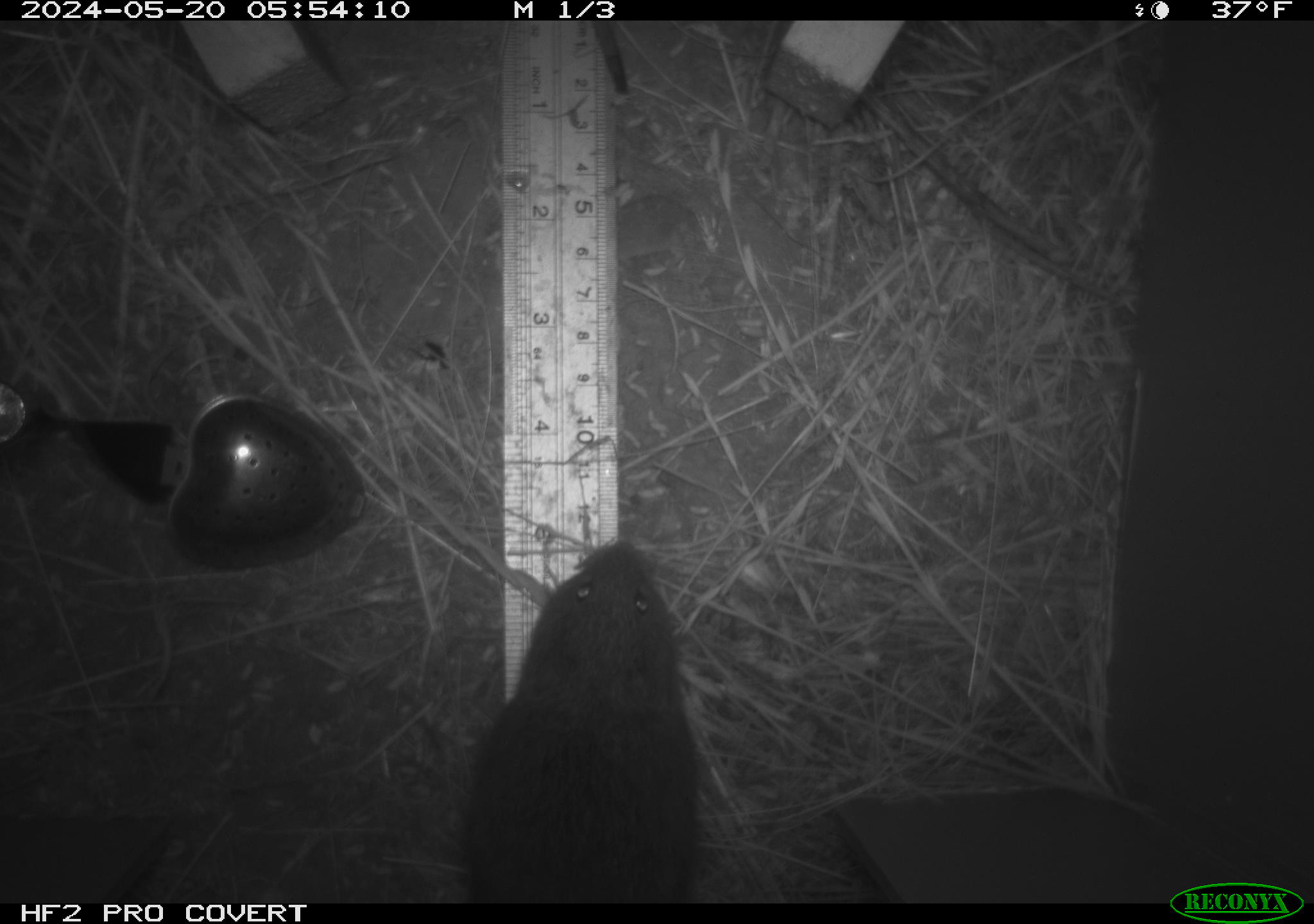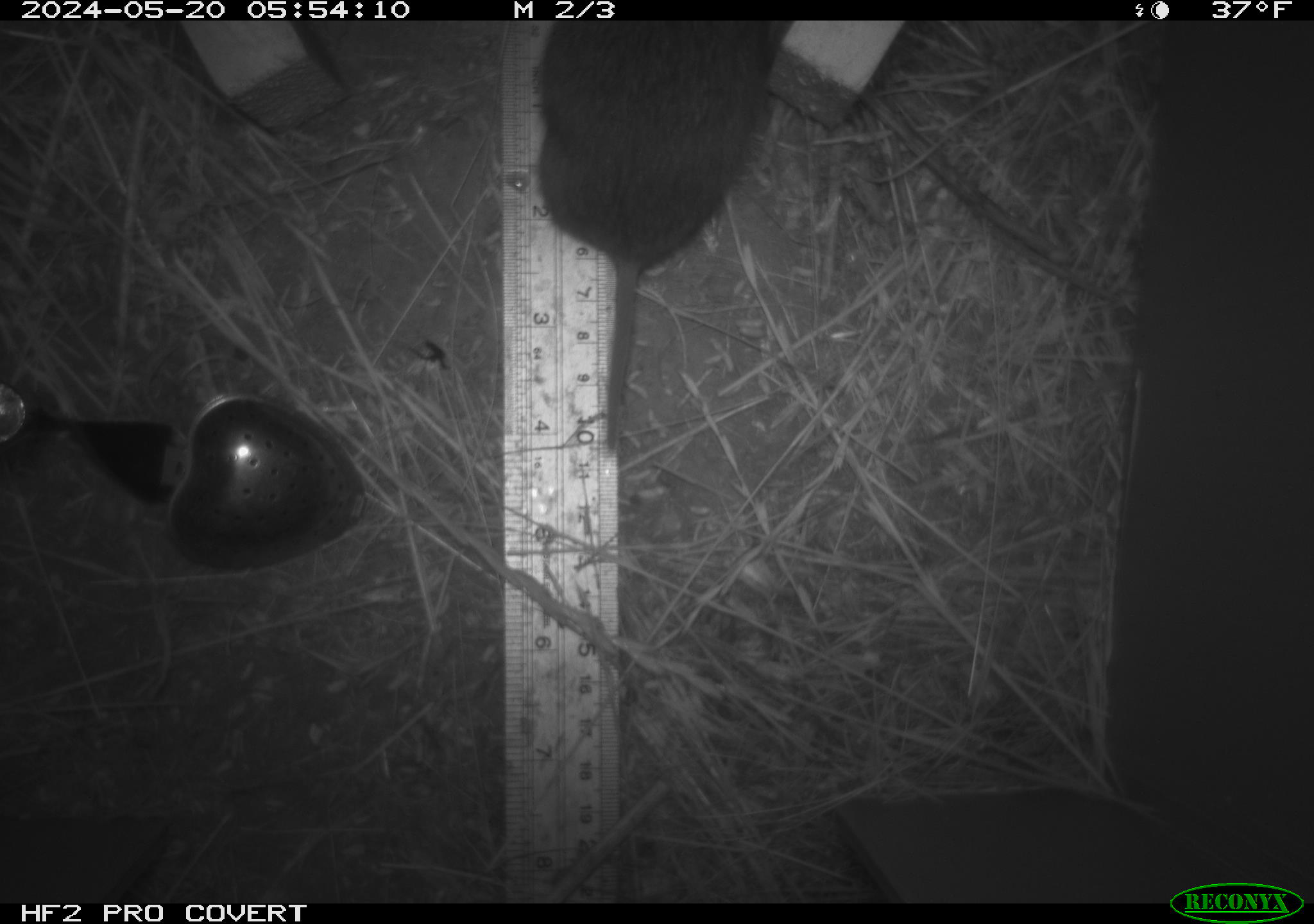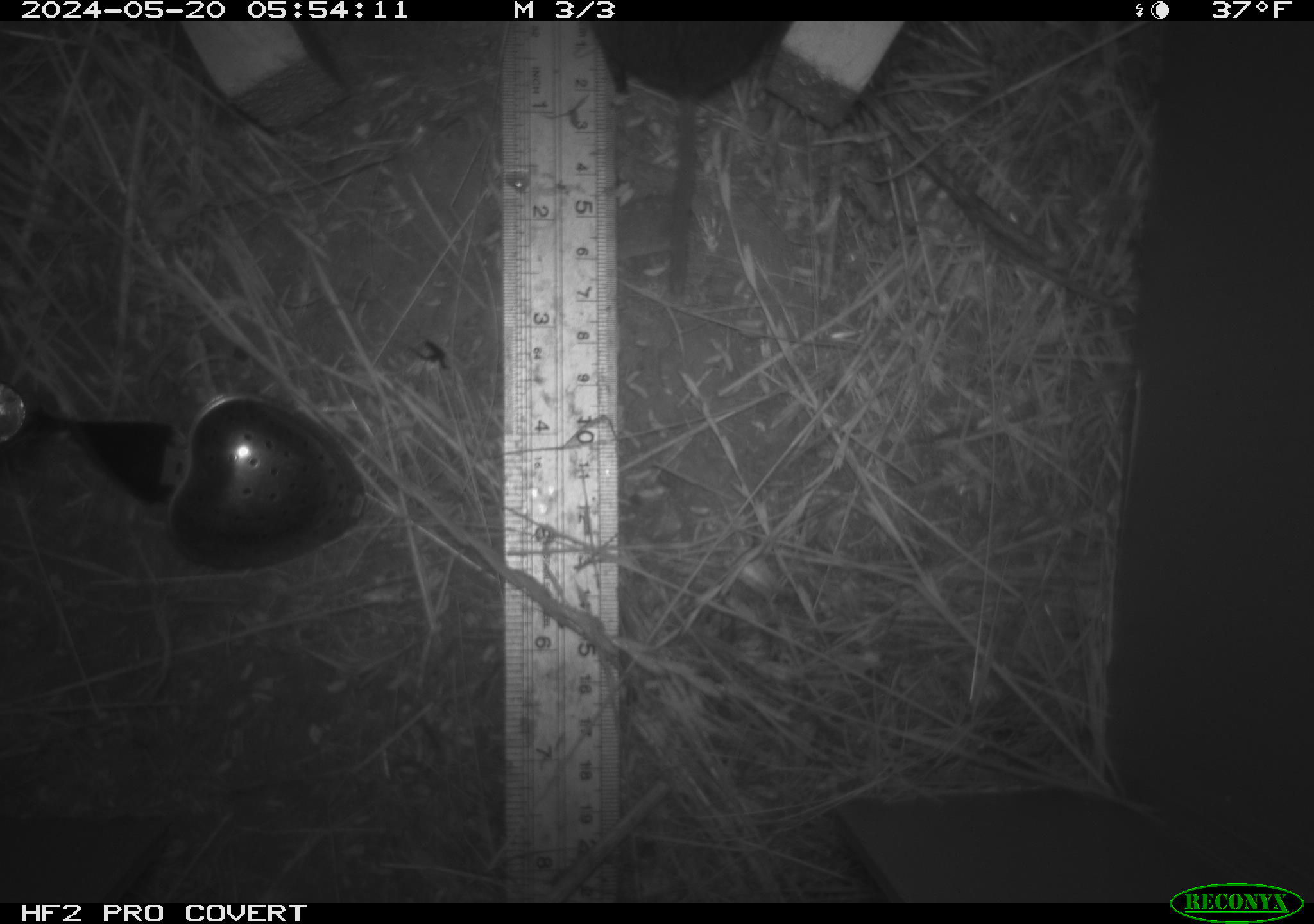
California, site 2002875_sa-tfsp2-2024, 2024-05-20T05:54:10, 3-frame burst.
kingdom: Animalia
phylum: Chordata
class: Mammalia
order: Rodentia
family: Cricetidae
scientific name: Arvicolinae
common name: voles, lemmings, and muskrats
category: arvicolinae subfamily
Arvicolinae subfamily (voles, lemmings, and muskrats) (Arvicolinae).